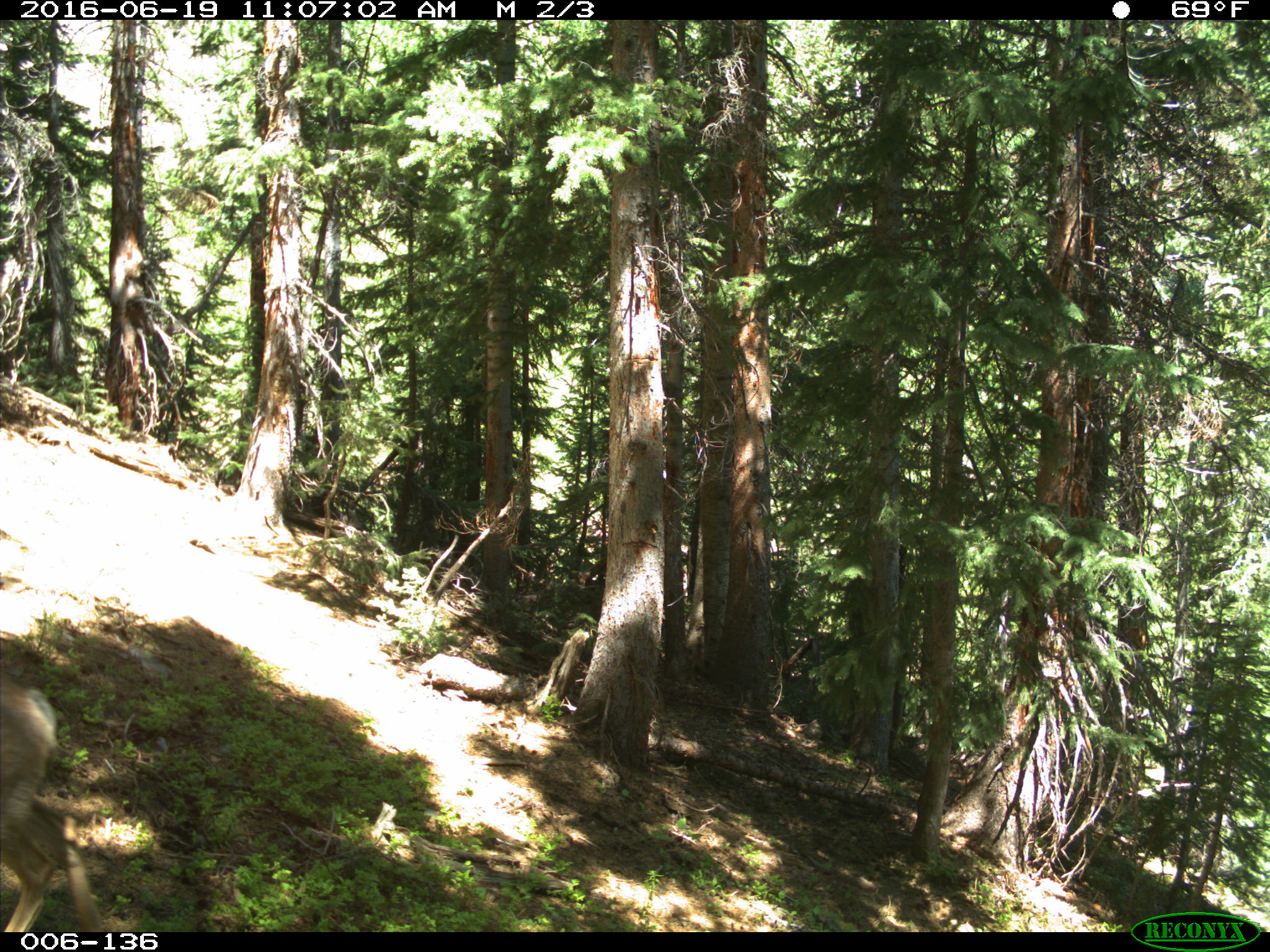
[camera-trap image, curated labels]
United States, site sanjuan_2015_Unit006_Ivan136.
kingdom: Animalia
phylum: Chordata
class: Mammalia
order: Artiodactyla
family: Cervidae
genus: Odocoileus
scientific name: Odocoileus hemionus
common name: mule deer